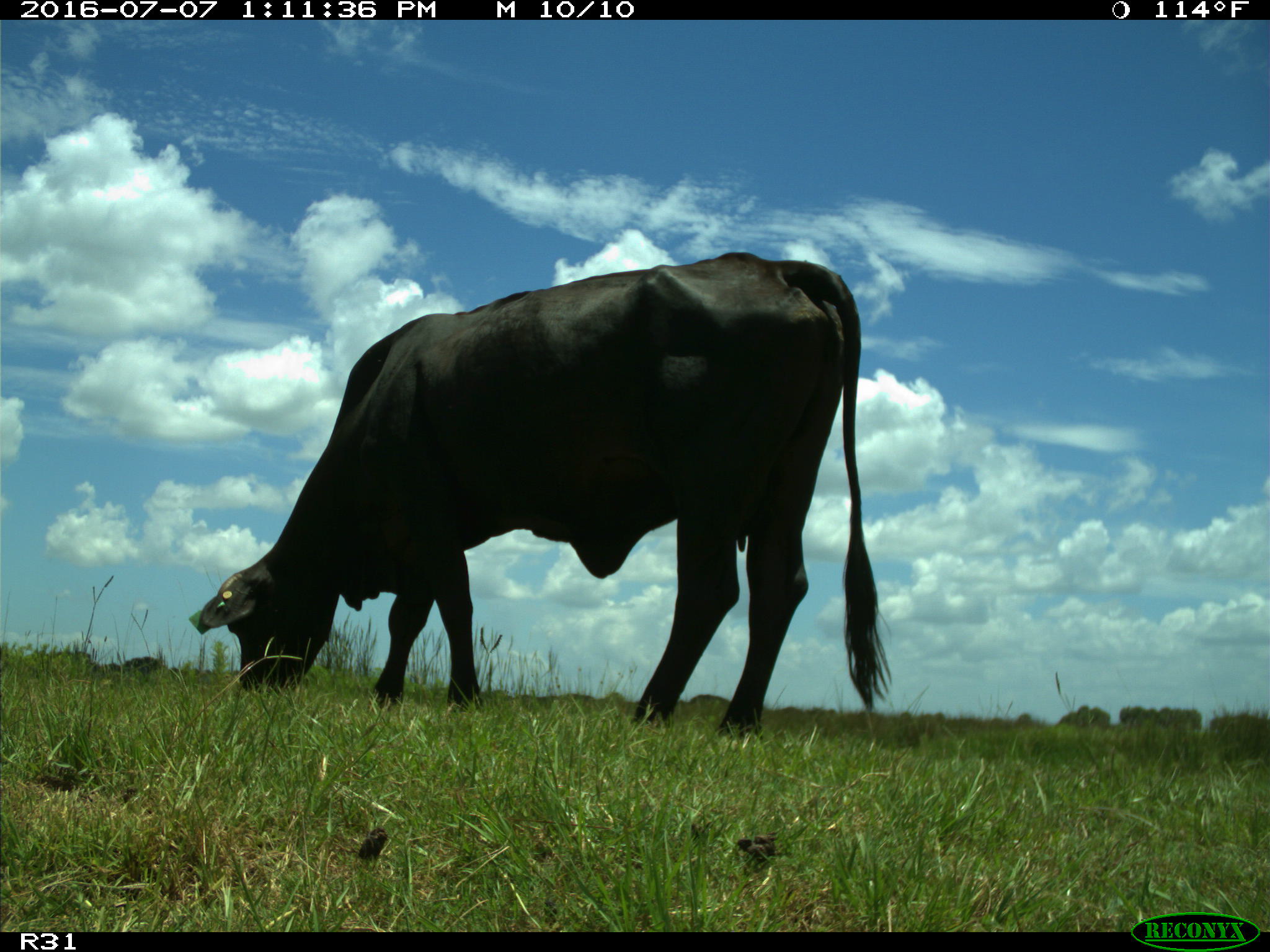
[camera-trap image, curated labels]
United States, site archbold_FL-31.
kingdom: Animalia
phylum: Chordata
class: Mammalia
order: Artiodactyla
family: Bovidae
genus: Bos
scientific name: Bos taurus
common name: domestic cow